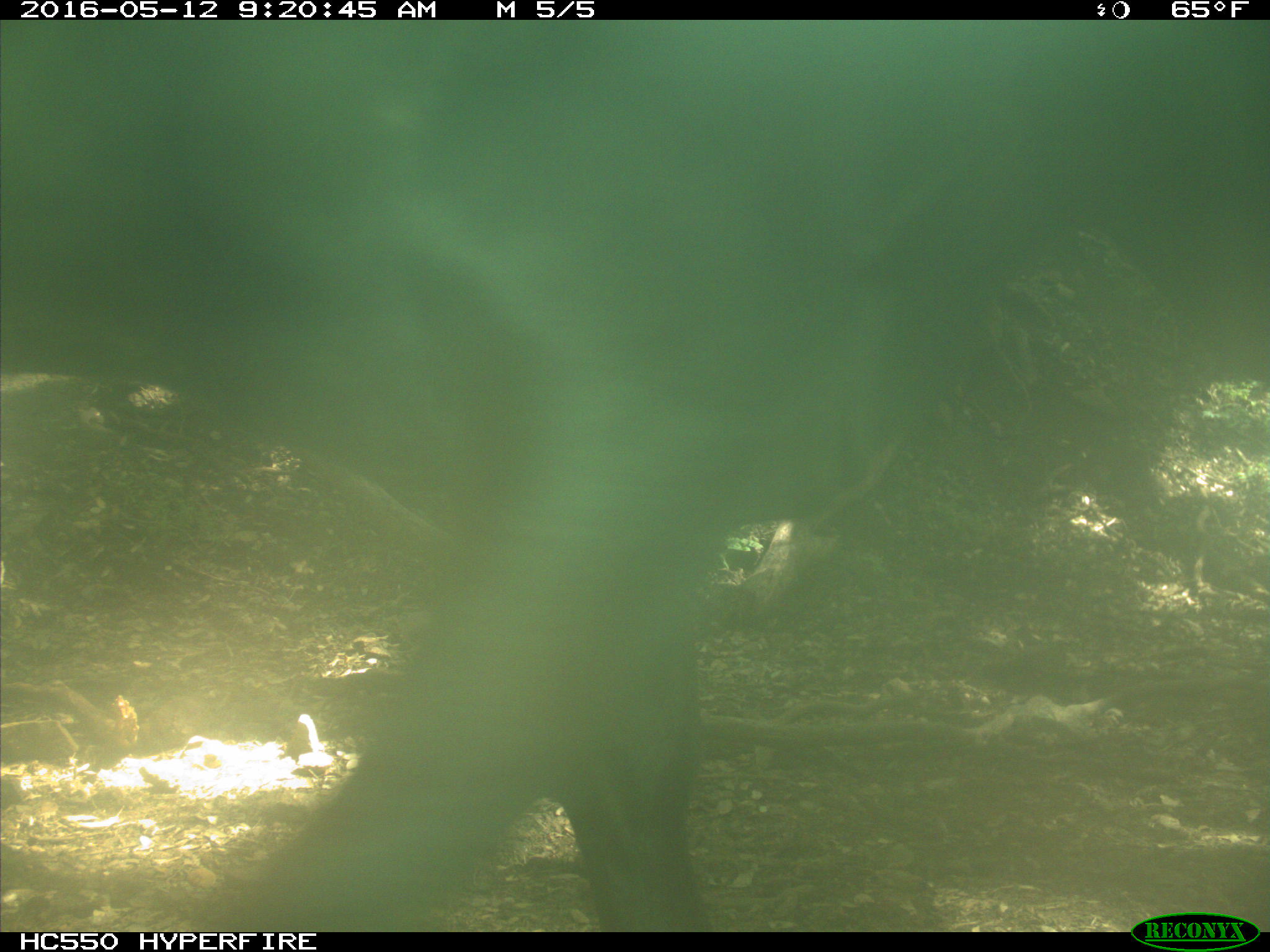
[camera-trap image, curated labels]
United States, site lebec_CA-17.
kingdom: Animalia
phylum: Chordata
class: Mammalia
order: Artiodactyla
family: Bovidae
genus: Bos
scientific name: Bos taurus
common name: domestic cow